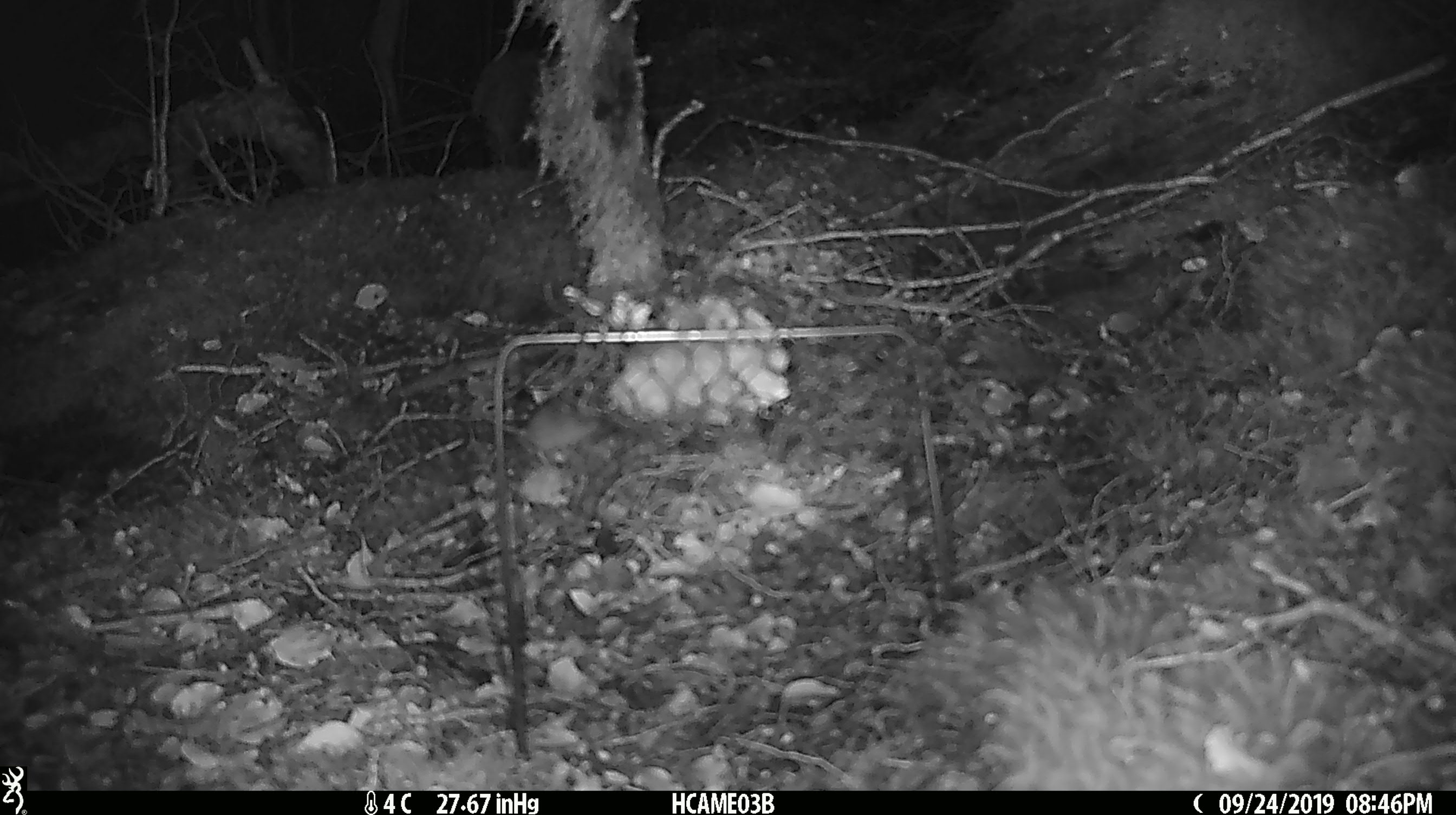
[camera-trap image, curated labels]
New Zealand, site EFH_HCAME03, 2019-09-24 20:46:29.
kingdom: Animalia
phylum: Chordata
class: Mammalia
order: Rodentia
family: Muridae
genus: Mus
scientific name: Mus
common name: mouse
Mouse (Mus).